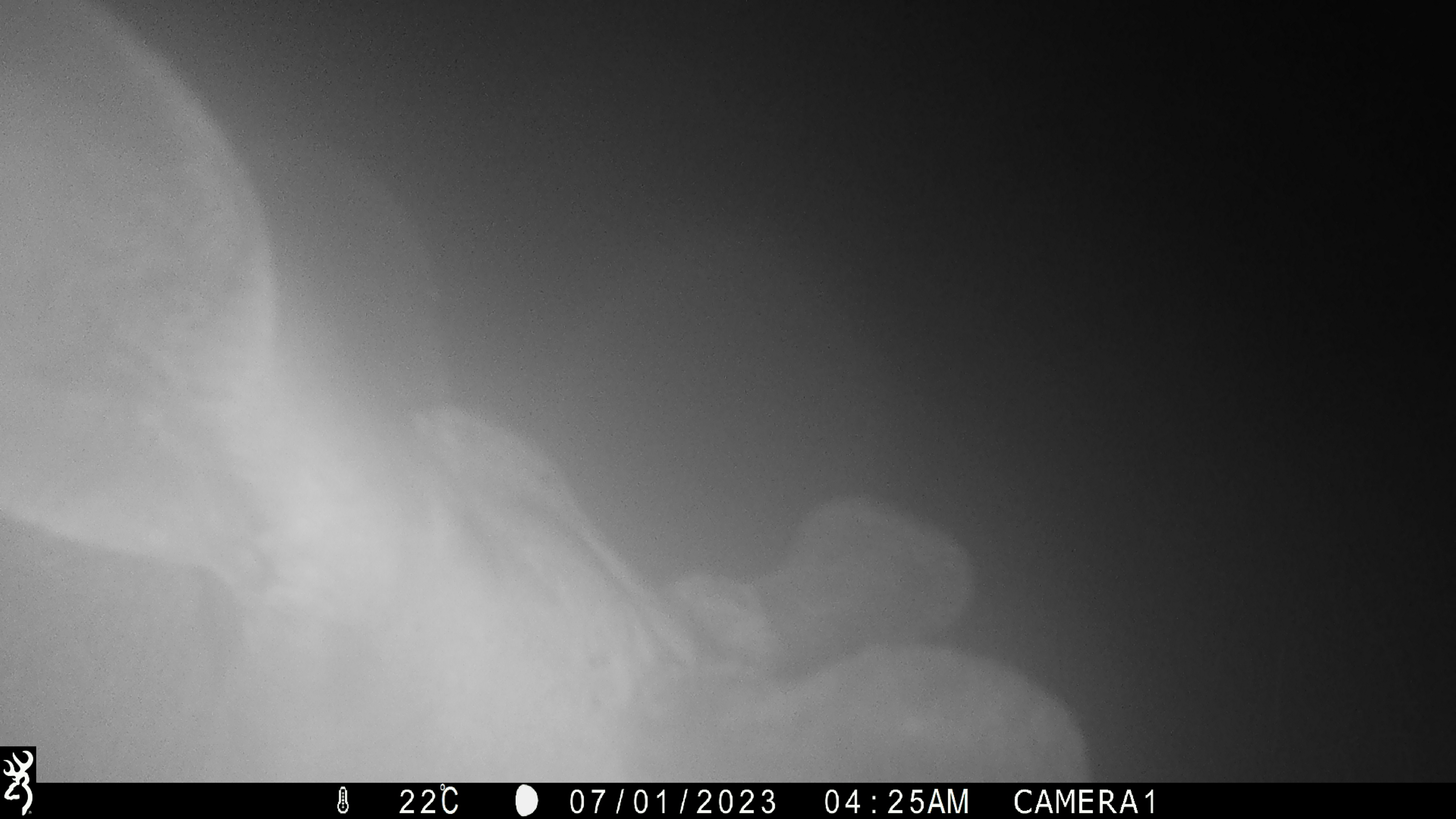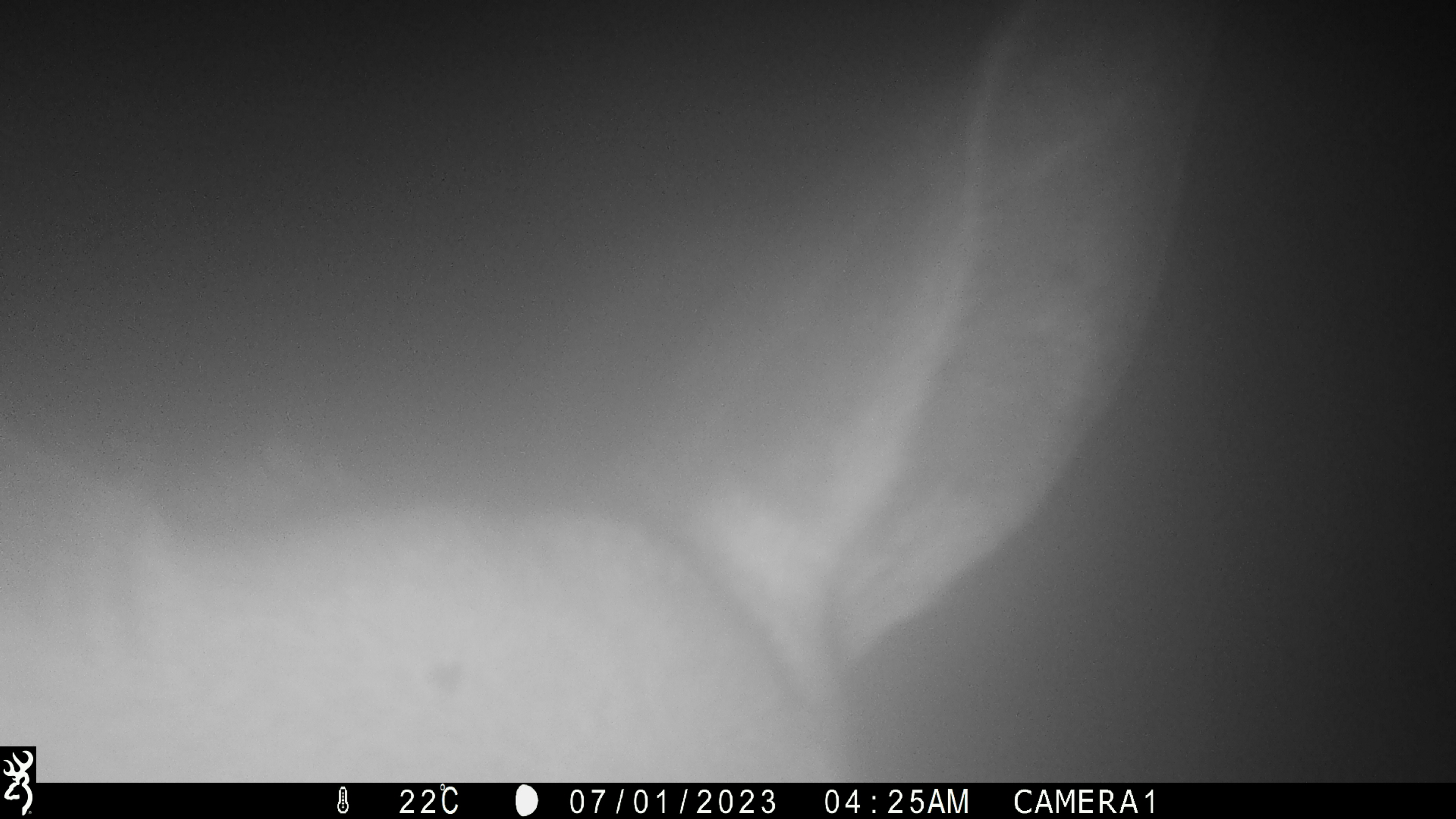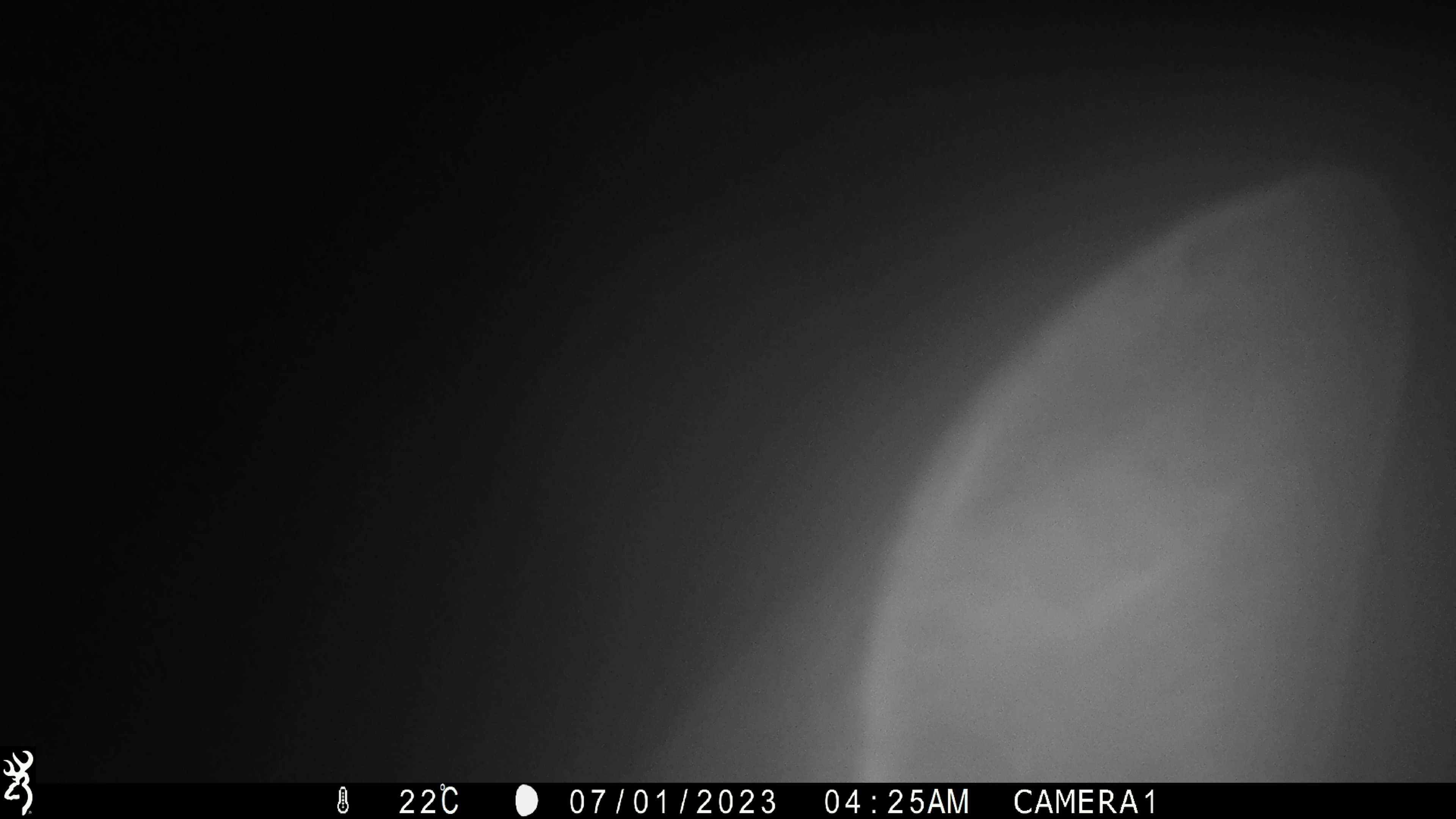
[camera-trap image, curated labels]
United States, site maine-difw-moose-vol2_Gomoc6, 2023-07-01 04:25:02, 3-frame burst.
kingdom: Animalia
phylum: Chordata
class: Mammalia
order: Artiodactyla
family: Cervidae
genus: Alces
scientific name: Alces alces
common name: moose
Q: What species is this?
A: Moose (Alces alces).